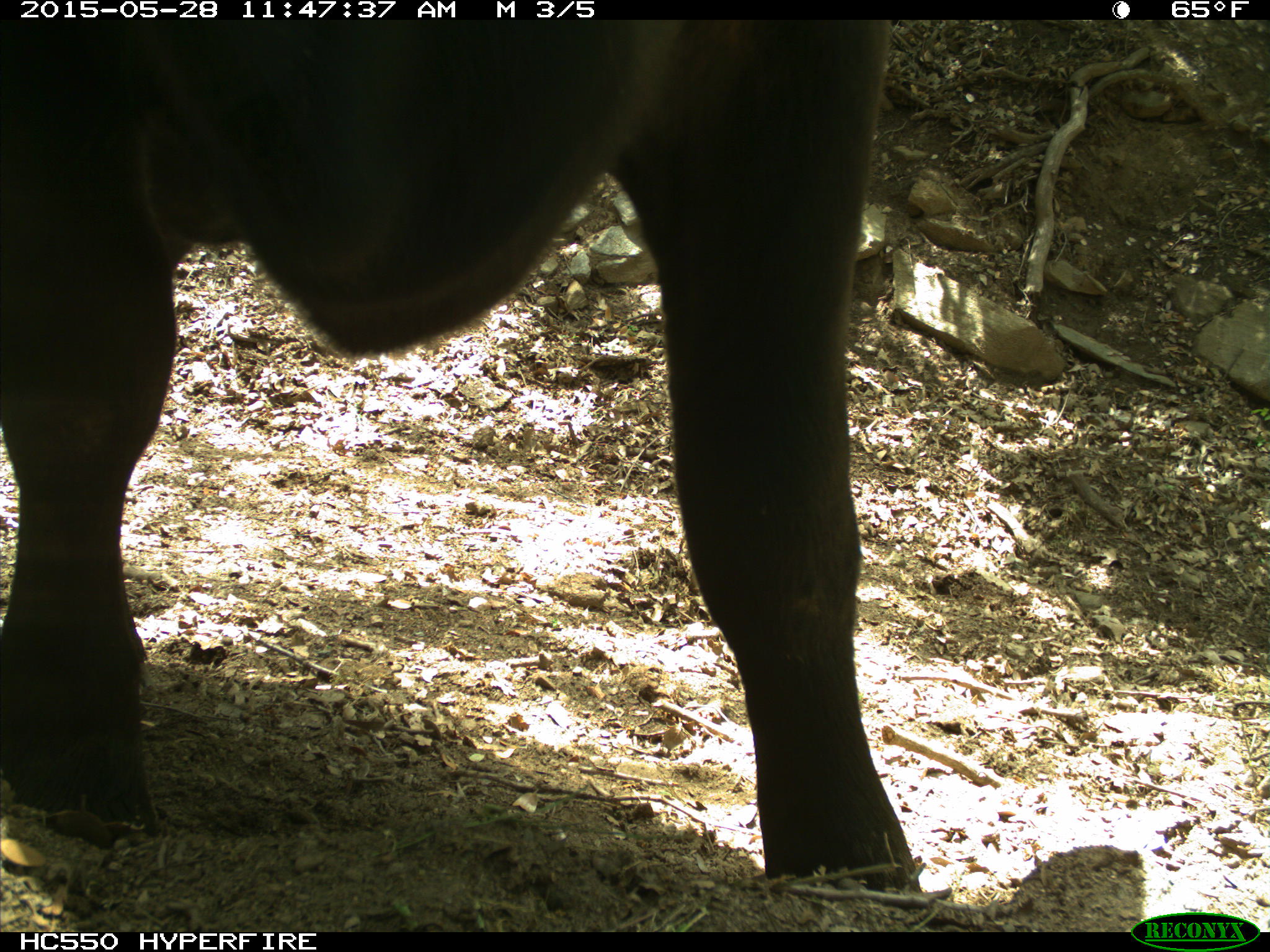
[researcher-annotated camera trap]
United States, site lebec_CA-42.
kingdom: Animalia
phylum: Chordata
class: Mammalia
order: Artiodactyla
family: Bovidae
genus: Bos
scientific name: Bos taurus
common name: domestic cow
Bos taurus (domestic cow).